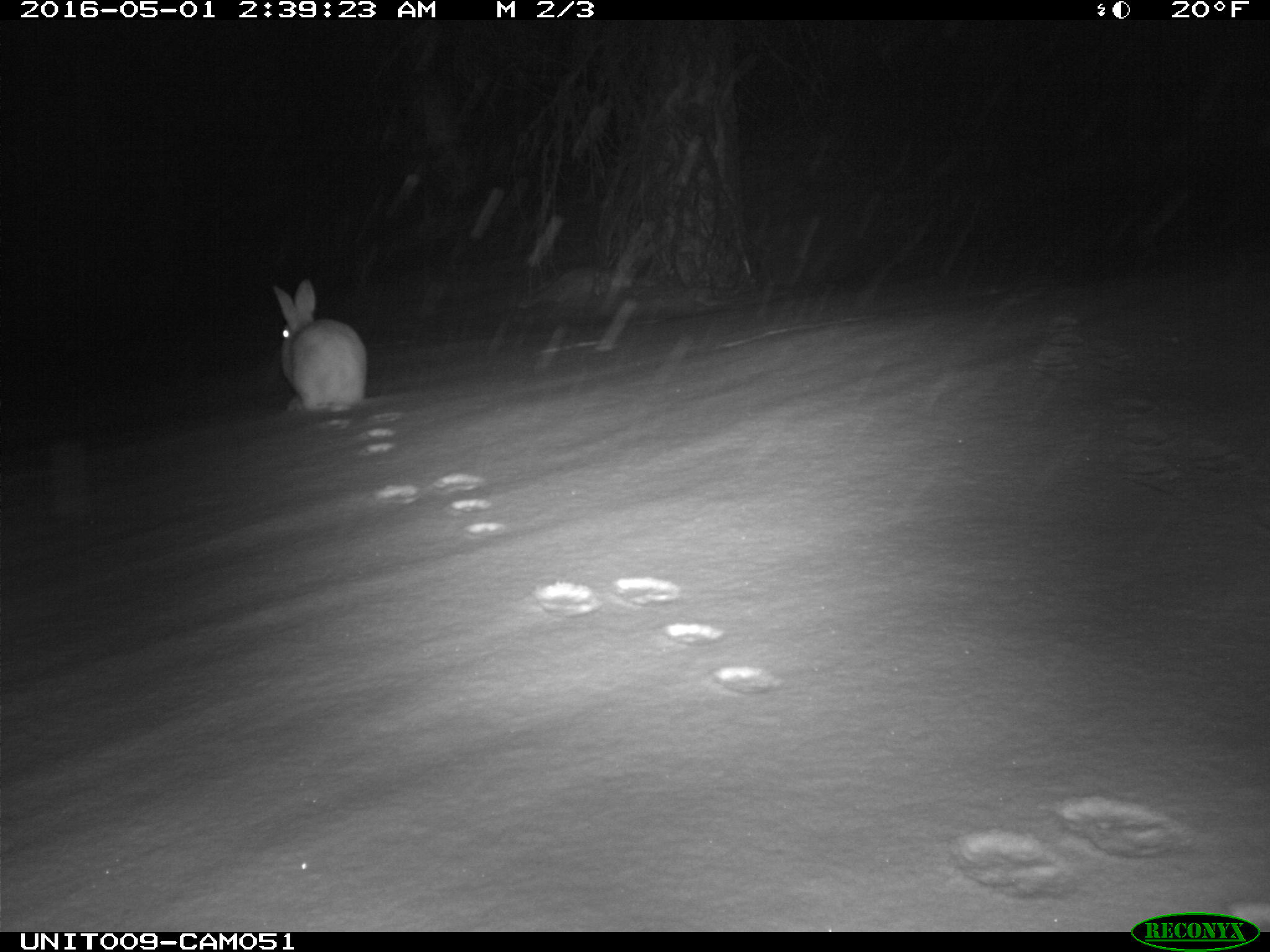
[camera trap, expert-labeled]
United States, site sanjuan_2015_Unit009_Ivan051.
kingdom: Animalia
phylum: Chordata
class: Mammalia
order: Lagomorpha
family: Leporidae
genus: Lepus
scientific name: Lepus americanus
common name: snowshoe hare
Lepus americanus (snowshoe hare).